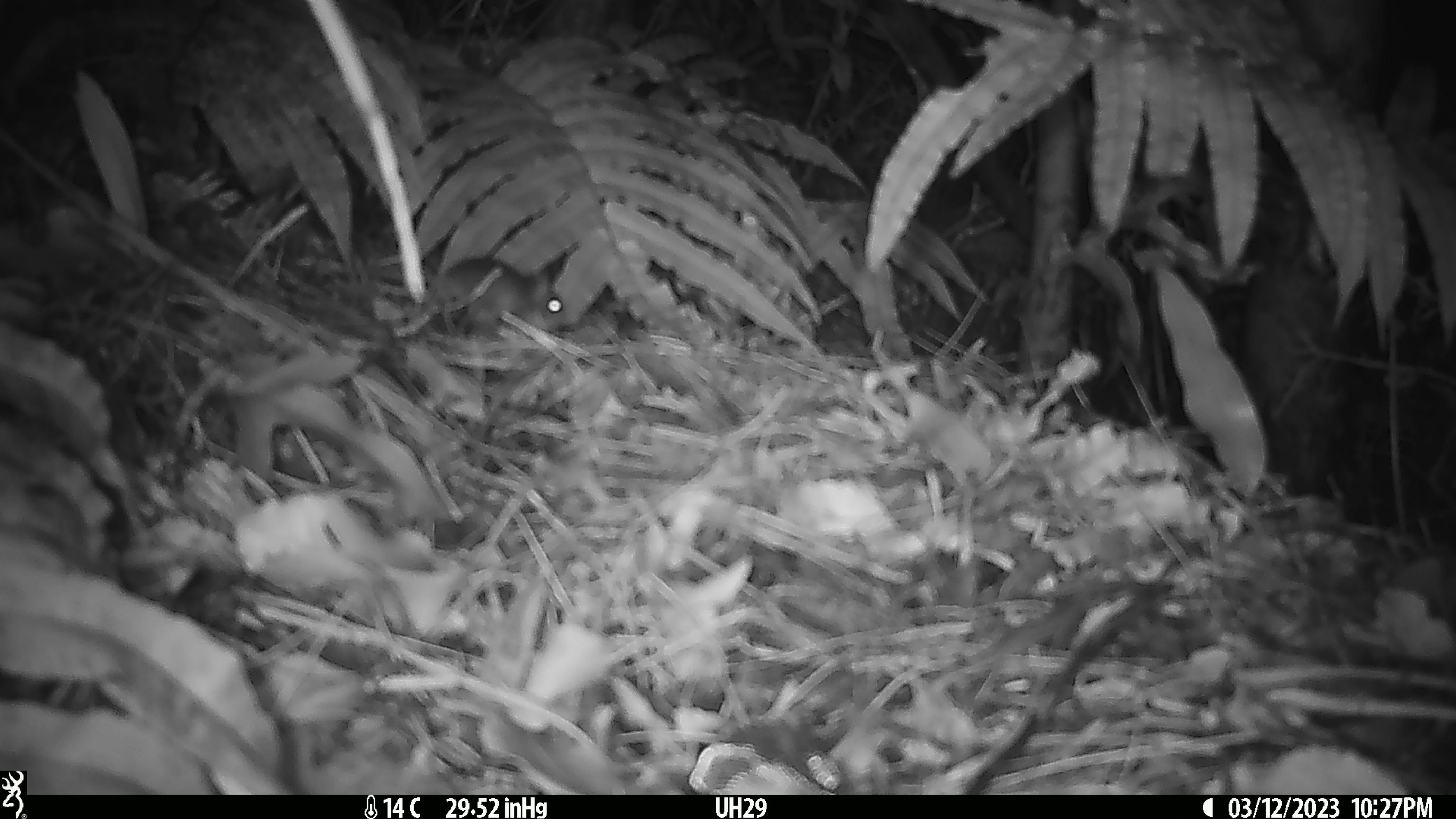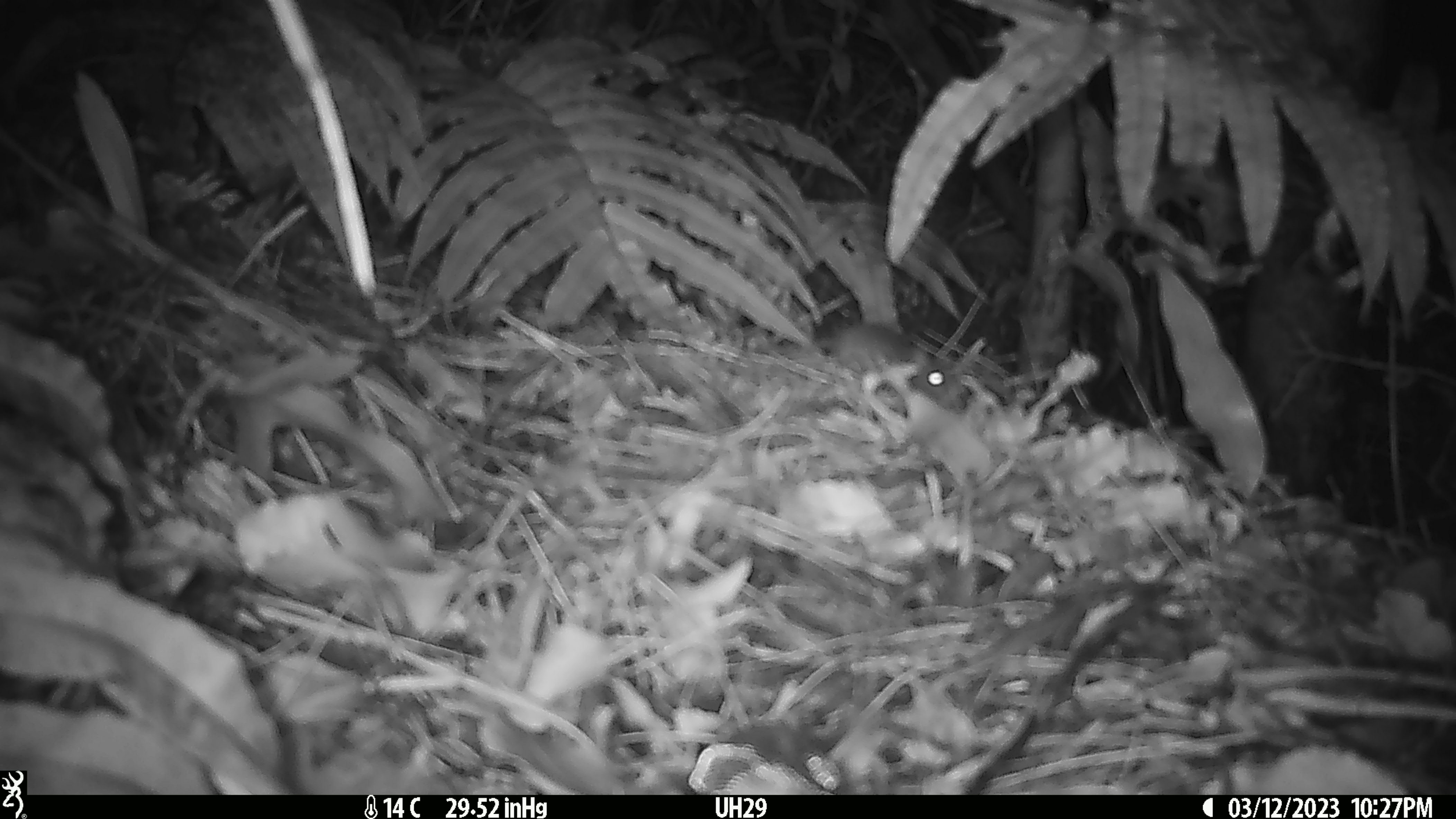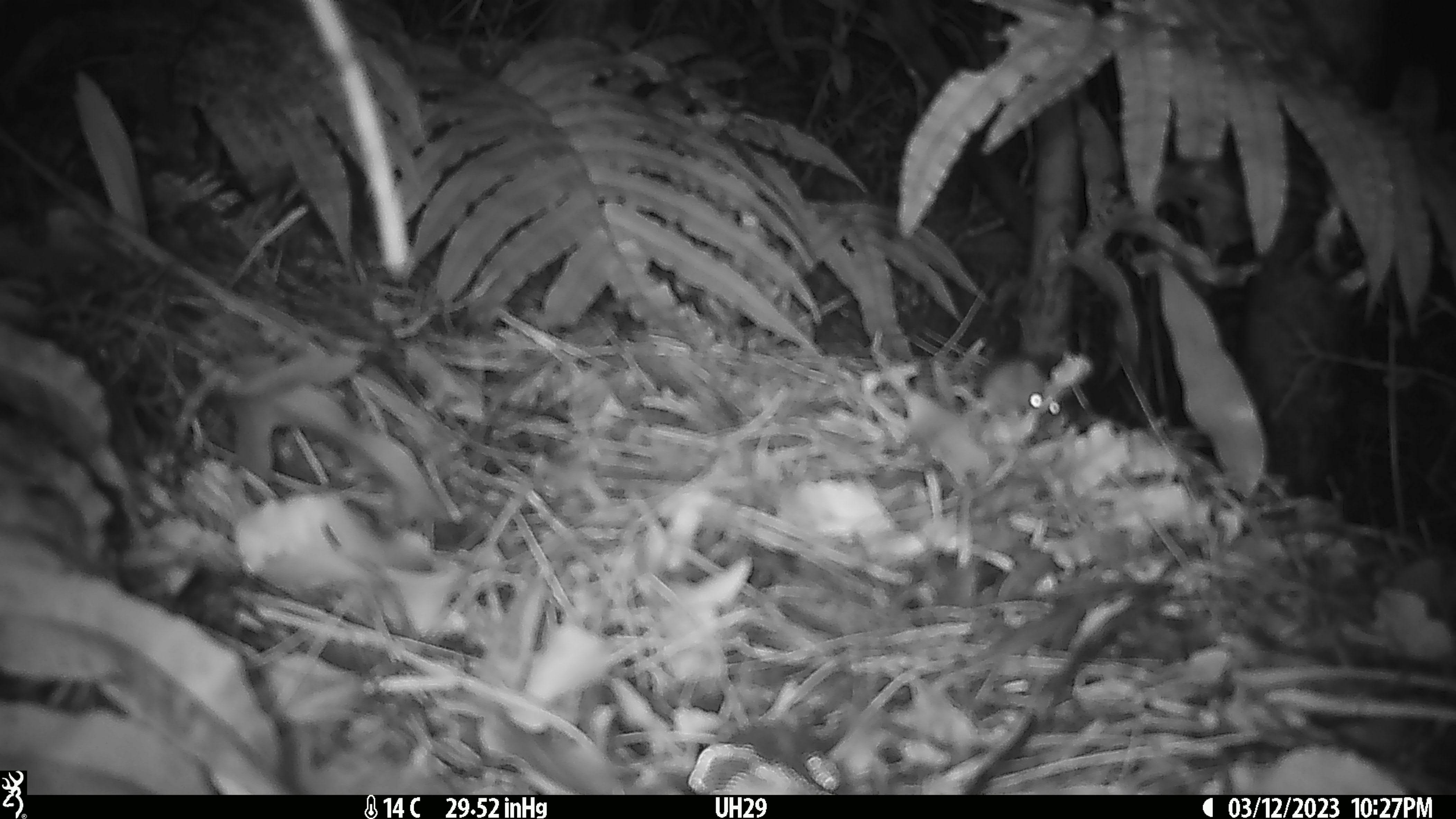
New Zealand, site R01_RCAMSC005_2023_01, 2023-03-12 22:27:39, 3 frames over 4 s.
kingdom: Animalia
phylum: Chordata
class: Mammalia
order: Rodentia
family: Muridae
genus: Mus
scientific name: Mus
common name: mouse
Mouse (Mus).